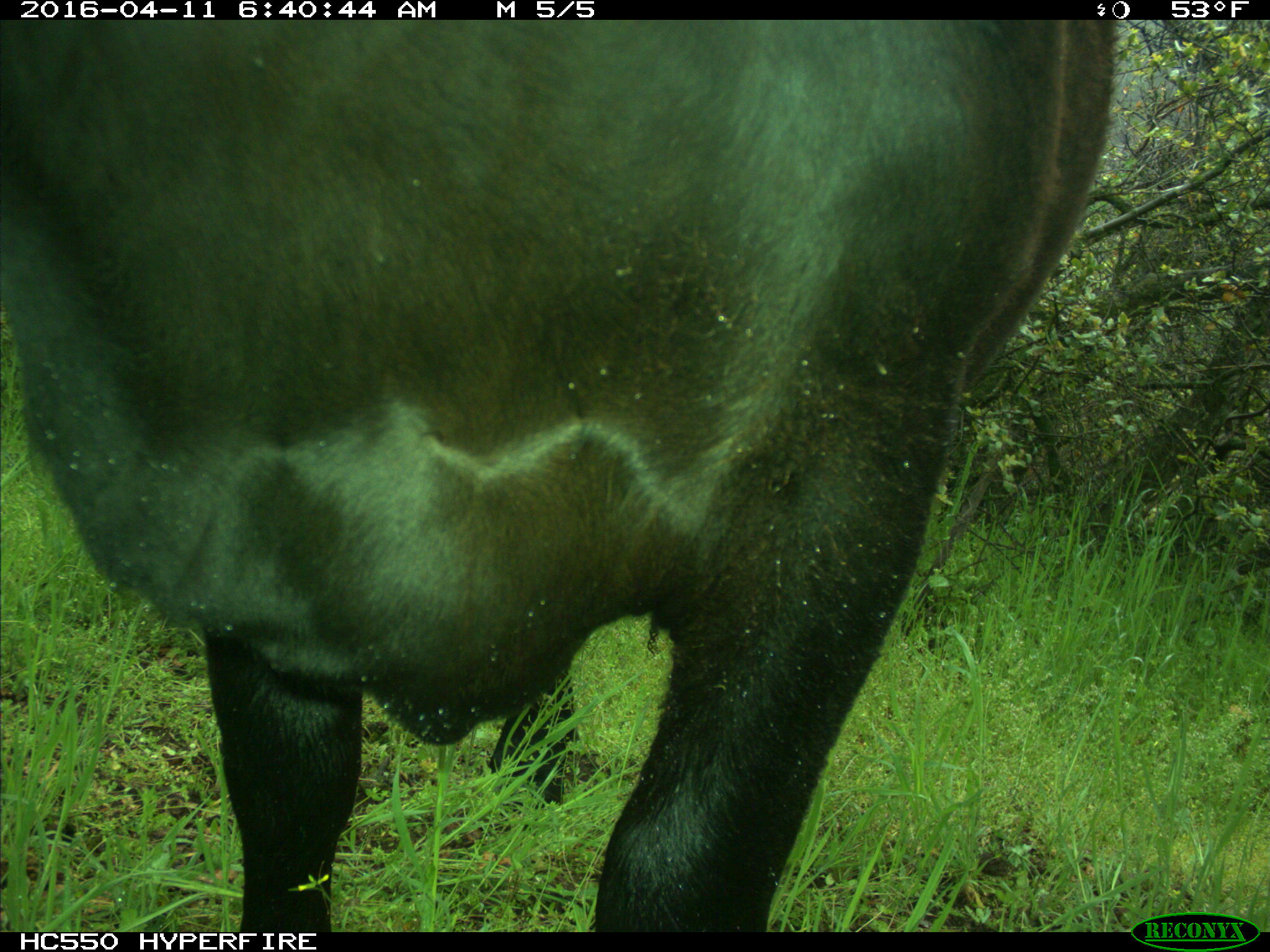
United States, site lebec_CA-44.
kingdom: Animalia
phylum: Chordata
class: Mammalia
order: Artiodactyla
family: Bovidae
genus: Bos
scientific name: Bos taurus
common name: domestic cow